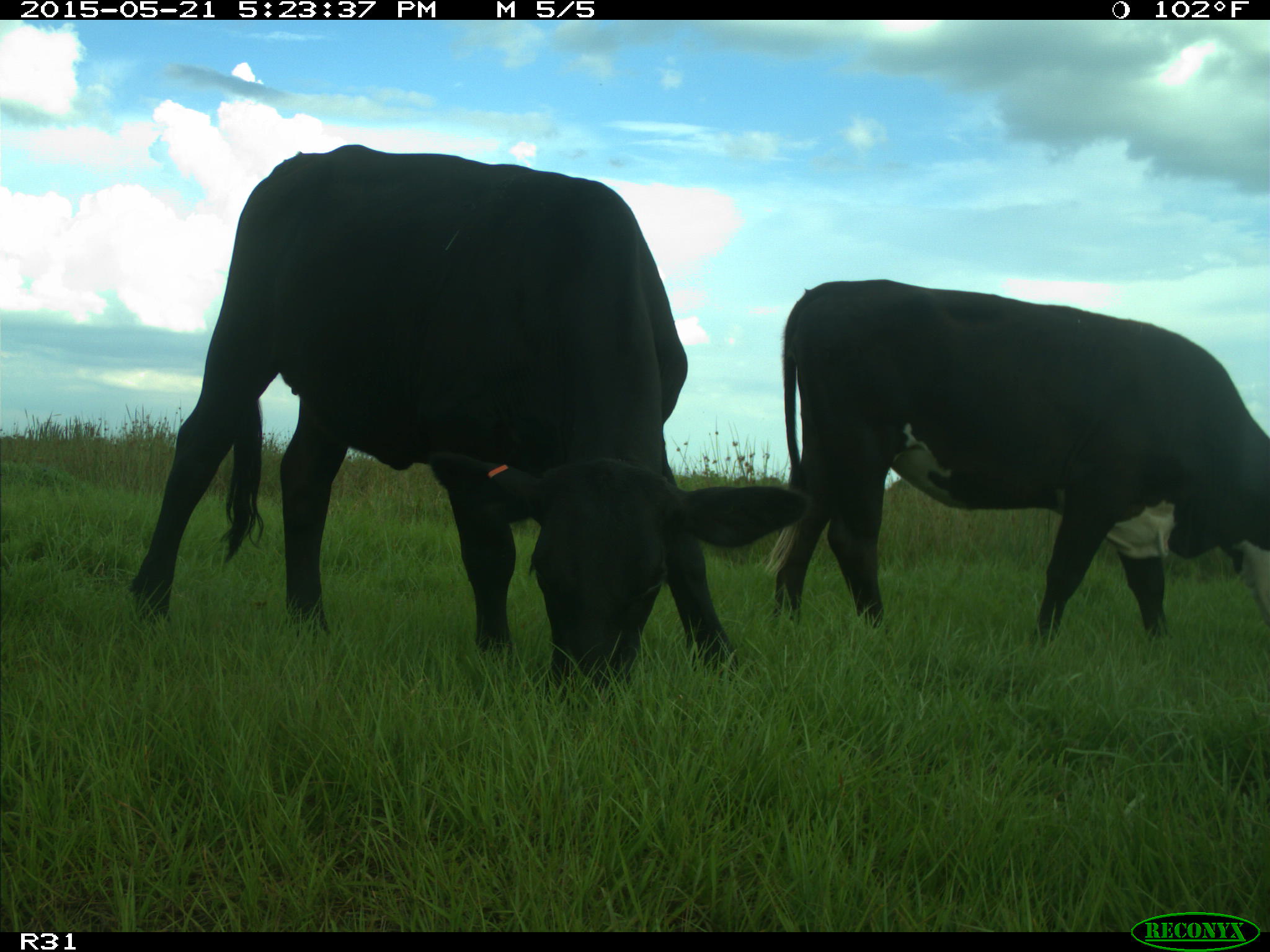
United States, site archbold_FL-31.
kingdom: Animalia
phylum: Chordata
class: Mammalia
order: Artiodactyla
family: Bovidae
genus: Bos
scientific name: Bos taurus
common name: domestic cow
Bos taurus (domestic cow).